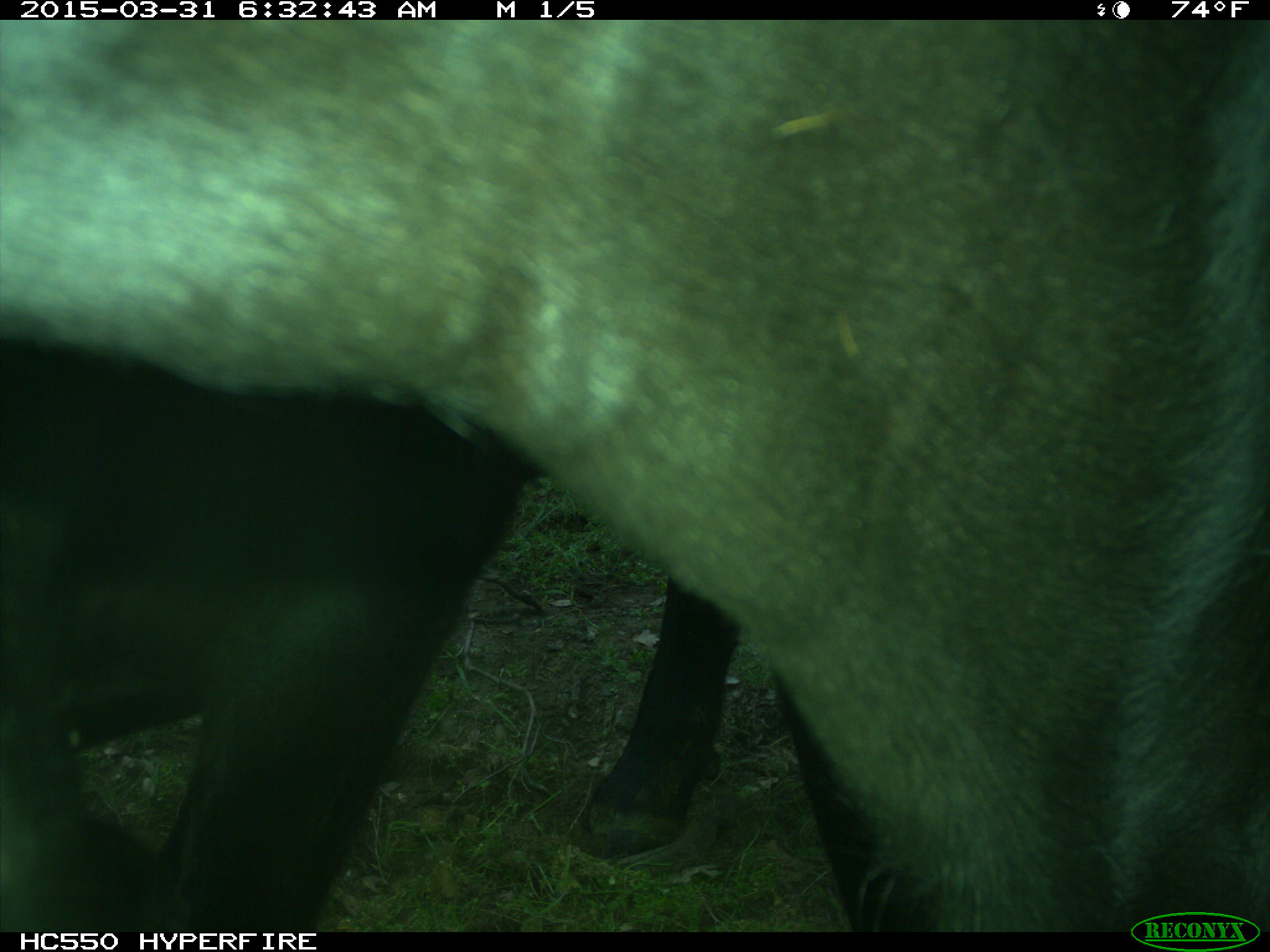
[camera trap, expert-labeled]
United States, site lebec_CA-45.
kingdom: Animalia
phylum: Chordata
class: Mammalia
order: Artiodactyla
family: Bovidae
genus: Bos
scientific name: Bos taurus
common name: domestic cow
Bos taurus (domestic cow).